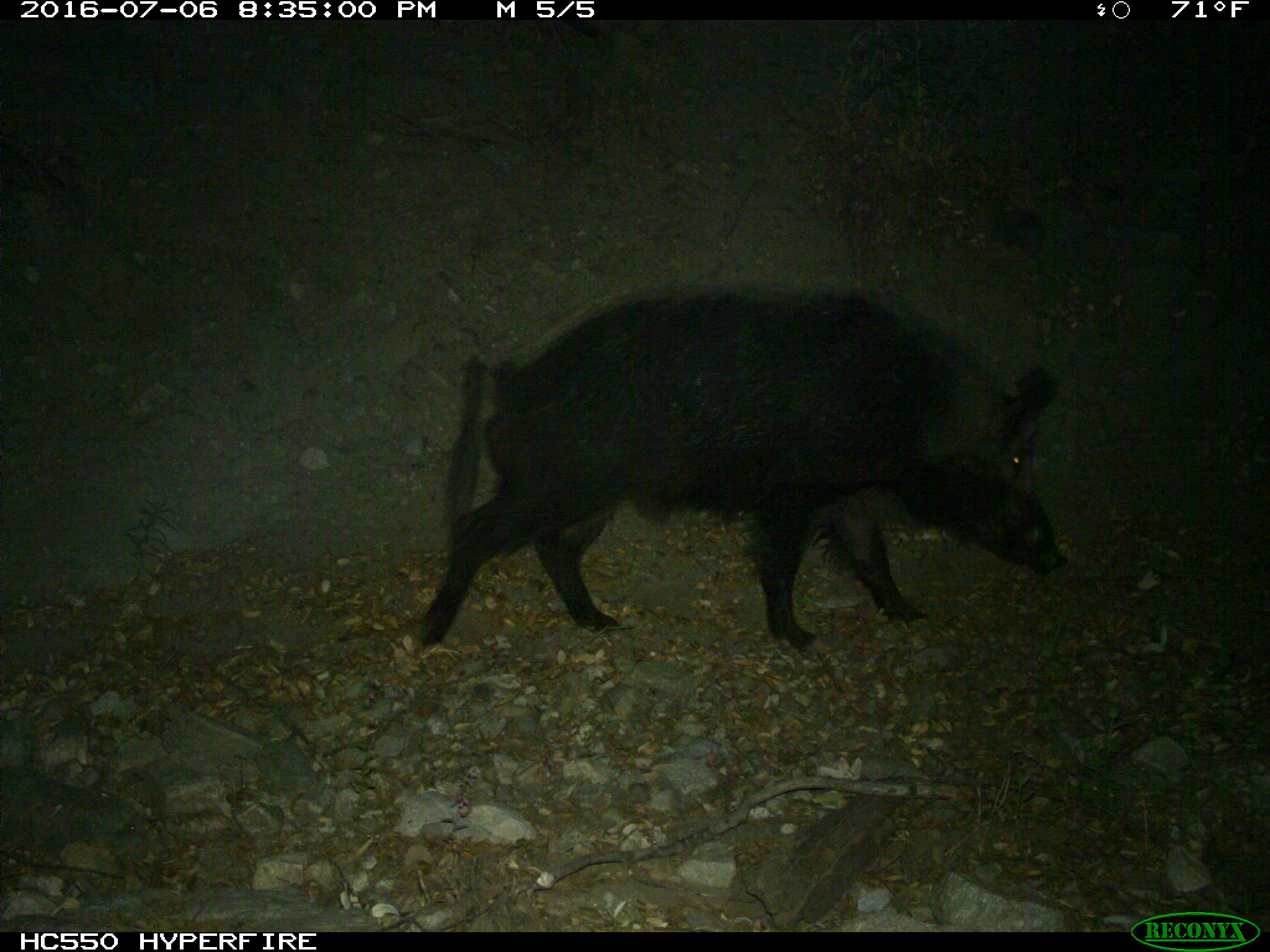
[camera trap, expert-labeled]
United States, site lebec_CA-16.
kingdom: Animalia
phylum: Chordata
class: Mammalia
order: Artiodactyla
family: Suidae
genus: Sus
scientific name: Sus scrofa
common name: wild boar